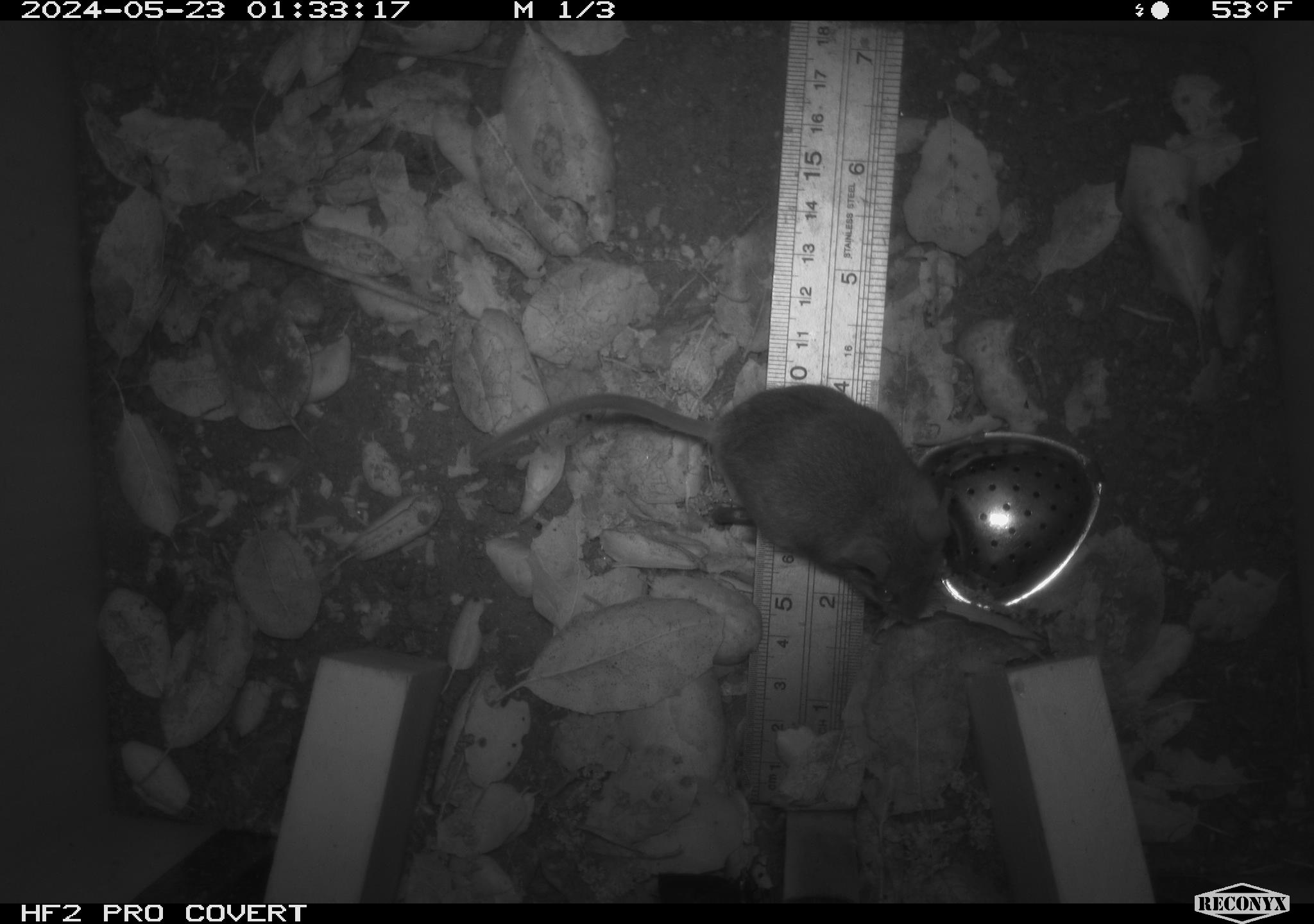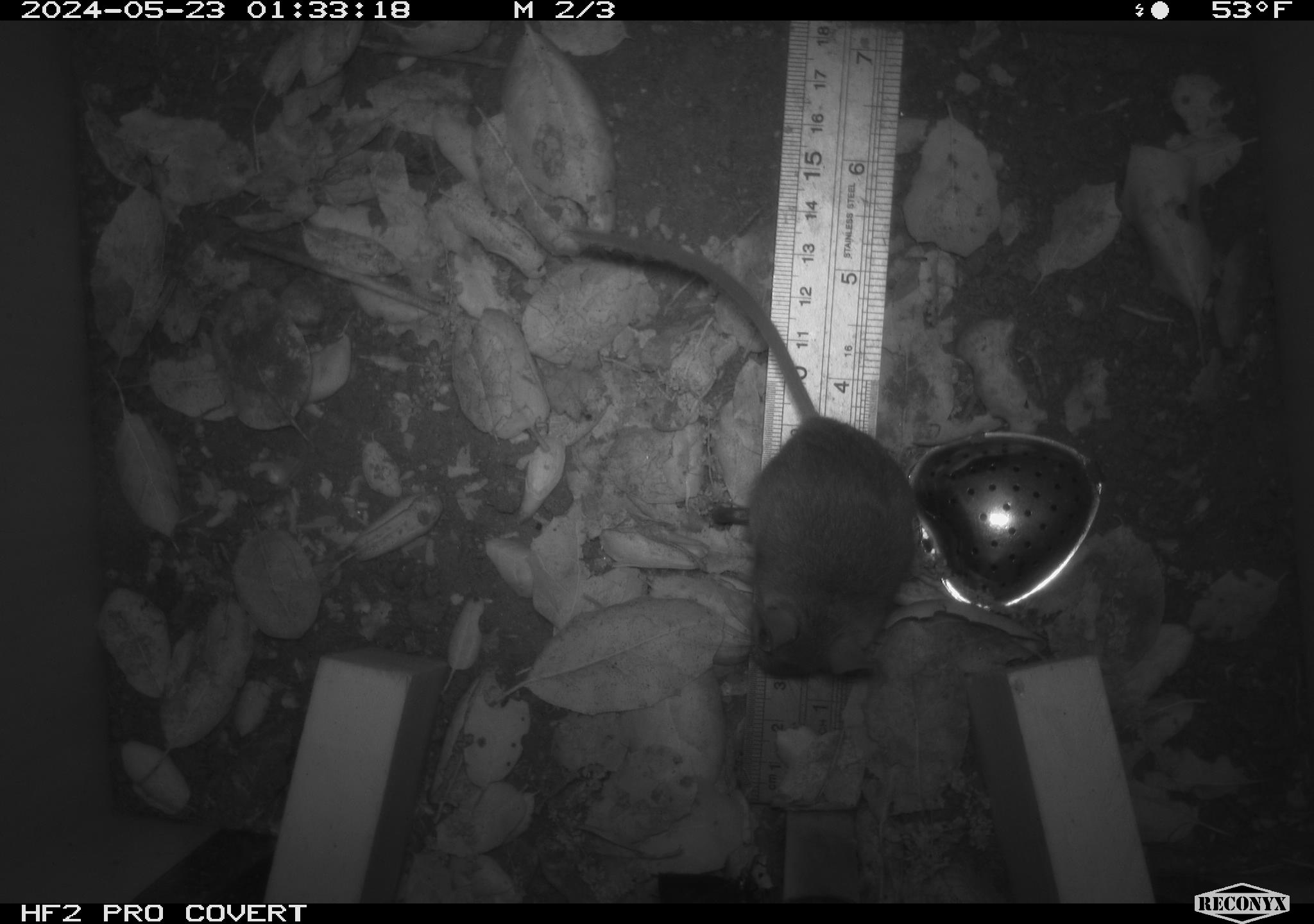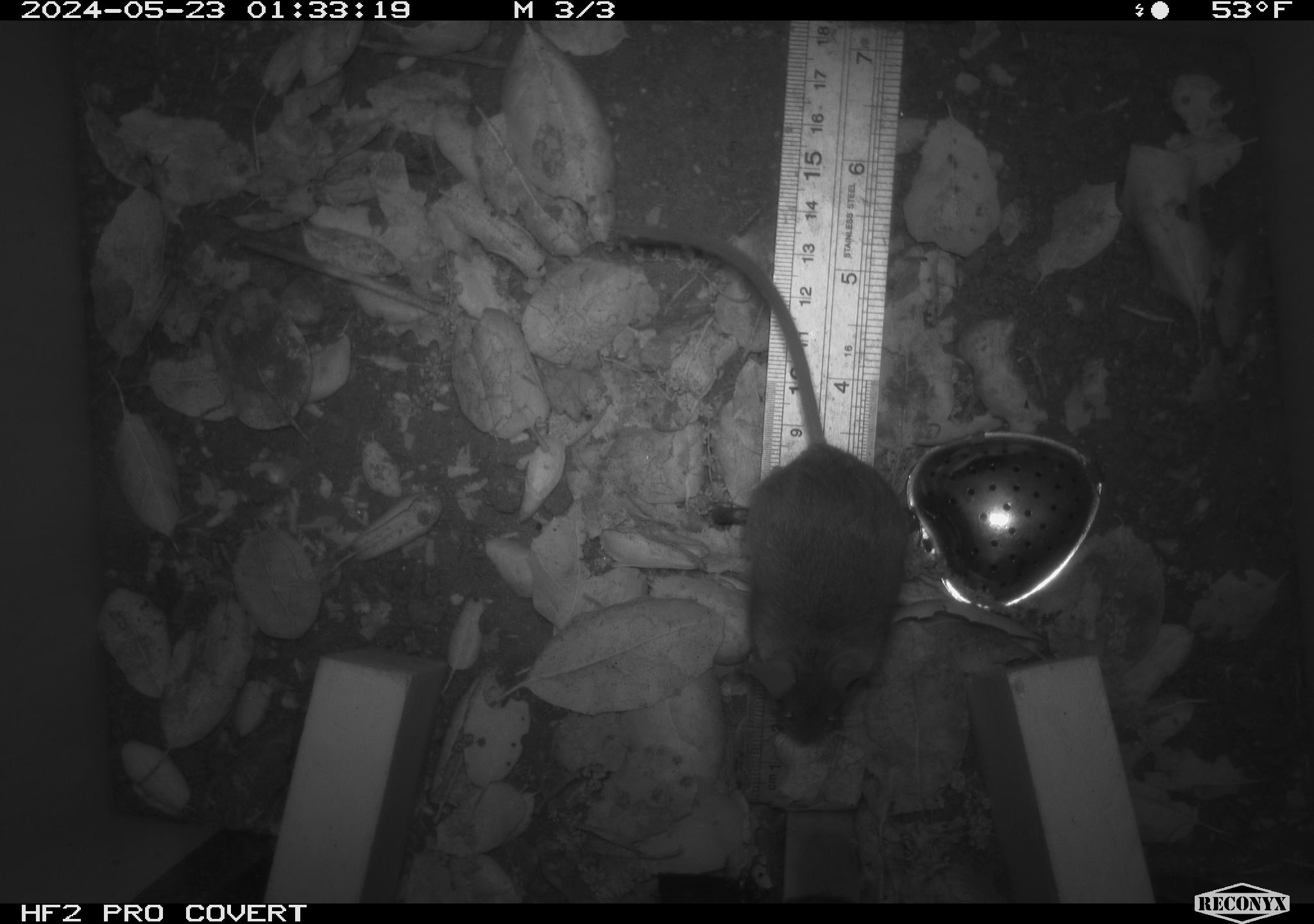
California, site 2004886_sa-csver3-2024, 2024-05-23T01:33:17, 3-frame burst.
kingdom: Animalia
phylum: Chordata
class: Mammalia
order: Rodentia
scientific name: Rodentia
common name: rodent